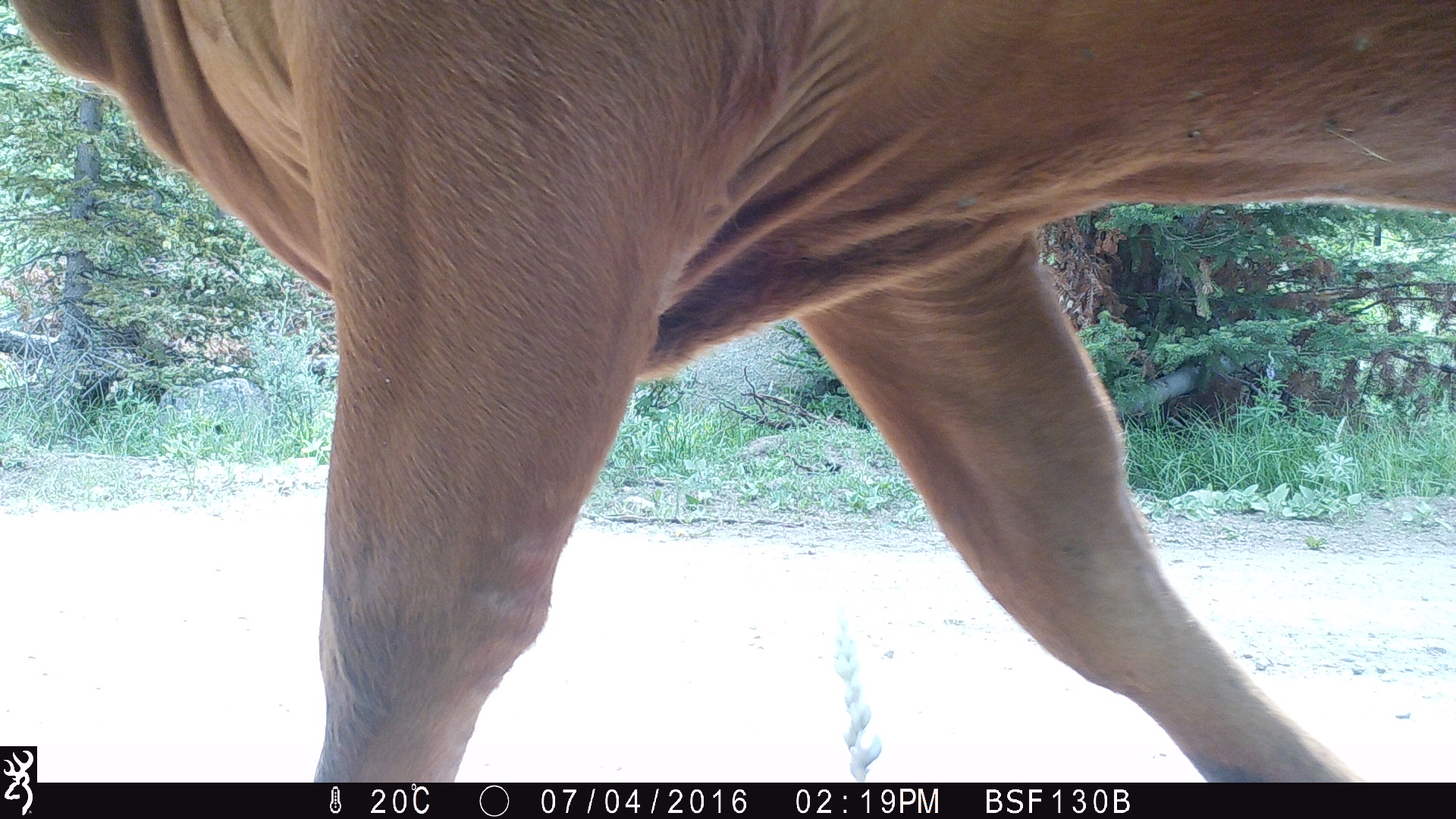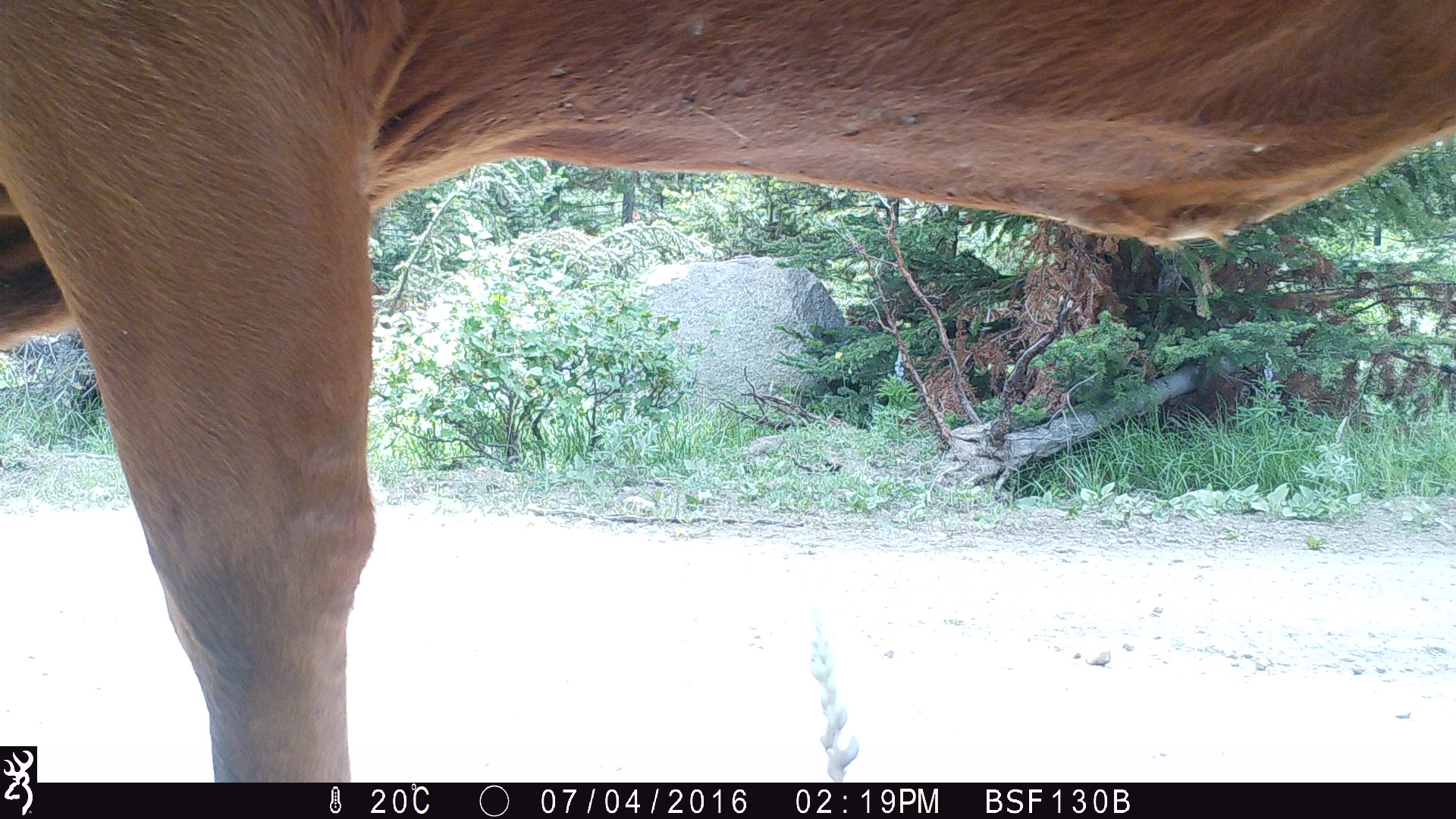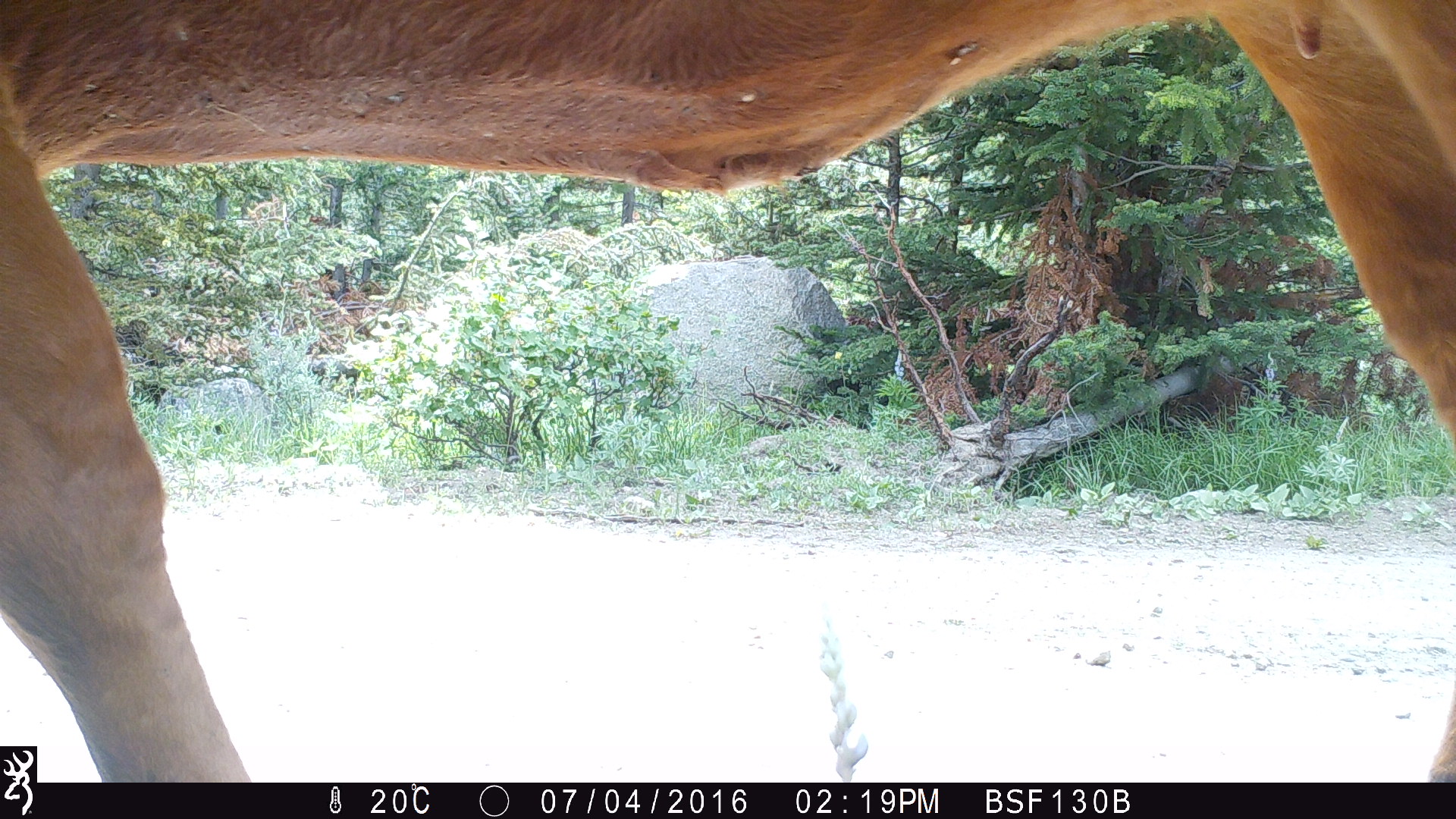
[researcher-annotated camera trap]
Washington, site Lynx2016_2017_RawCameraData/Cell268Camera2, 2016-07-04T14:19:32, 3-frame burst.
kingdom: Animalia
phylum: Chordata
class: Mammalia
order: Artiodactyla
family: Bovidae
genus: Bos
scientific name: Bos taurus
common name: domestic cattle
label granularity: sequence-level